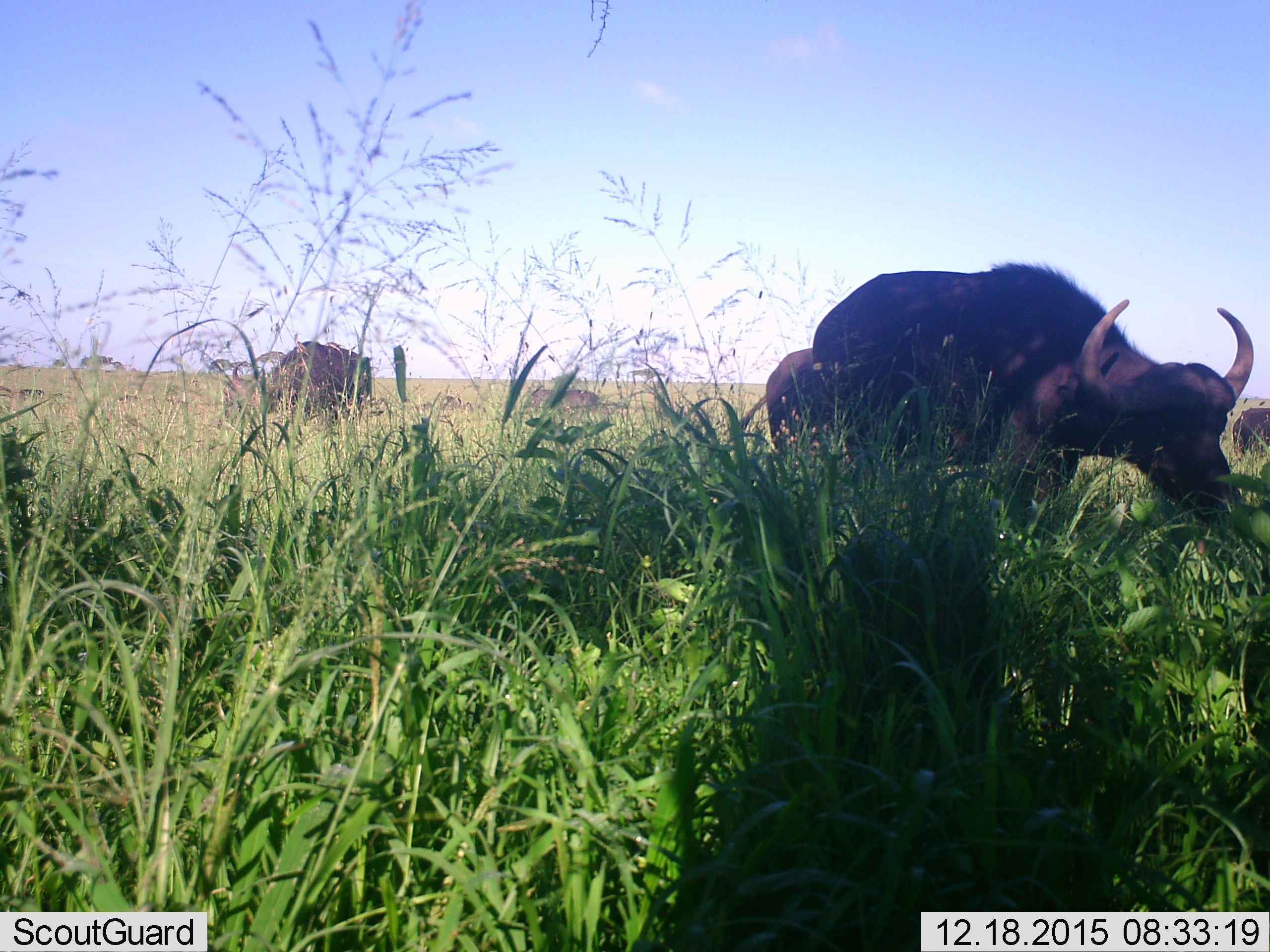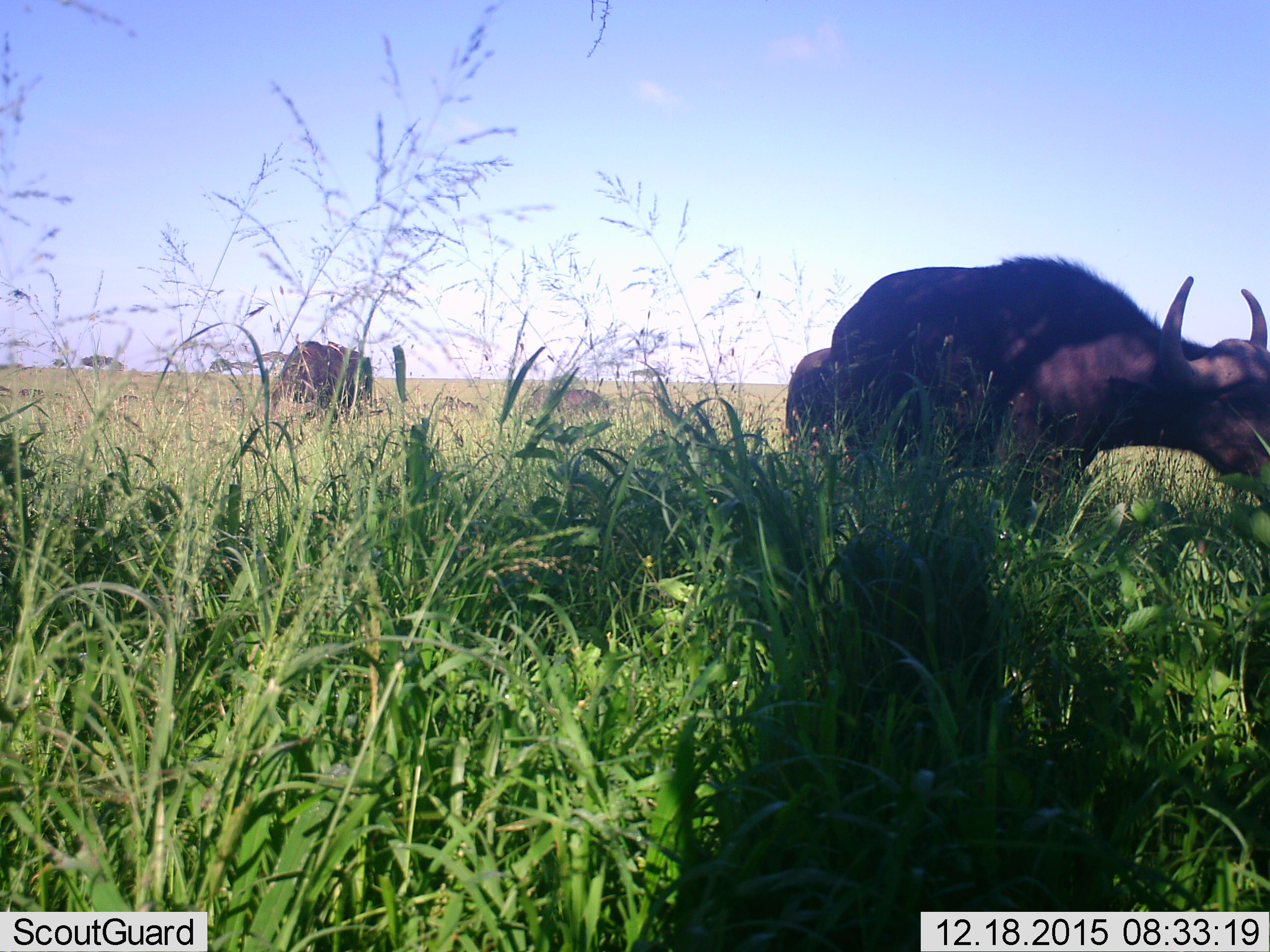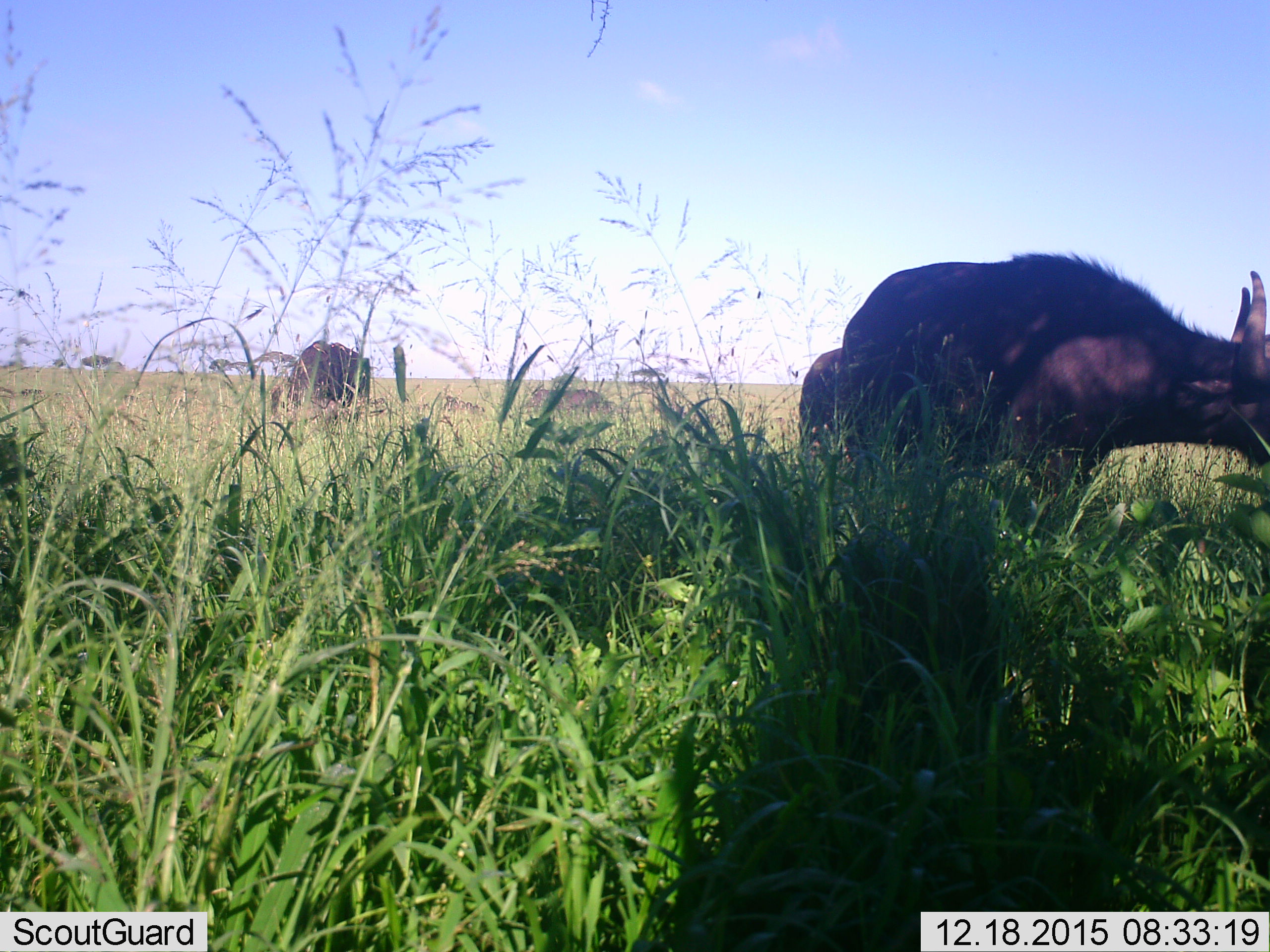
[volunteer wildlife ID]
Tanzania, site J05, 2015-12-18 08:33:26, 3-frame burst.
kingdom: Animalia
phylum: Chordata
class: Mammalia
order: Artiodactyla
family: Bovidae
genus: Syncerus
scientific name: Syncerus caffer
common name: cape buffalo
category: buffalo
Buffalo (cape buffalo) (Syncerus caffer), count 5. Behavior (volunteer vote fractions): standing 78%, resting 11%, moving 33%, interacting 0%. Young present (vote fraction): 0%. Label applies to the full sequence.